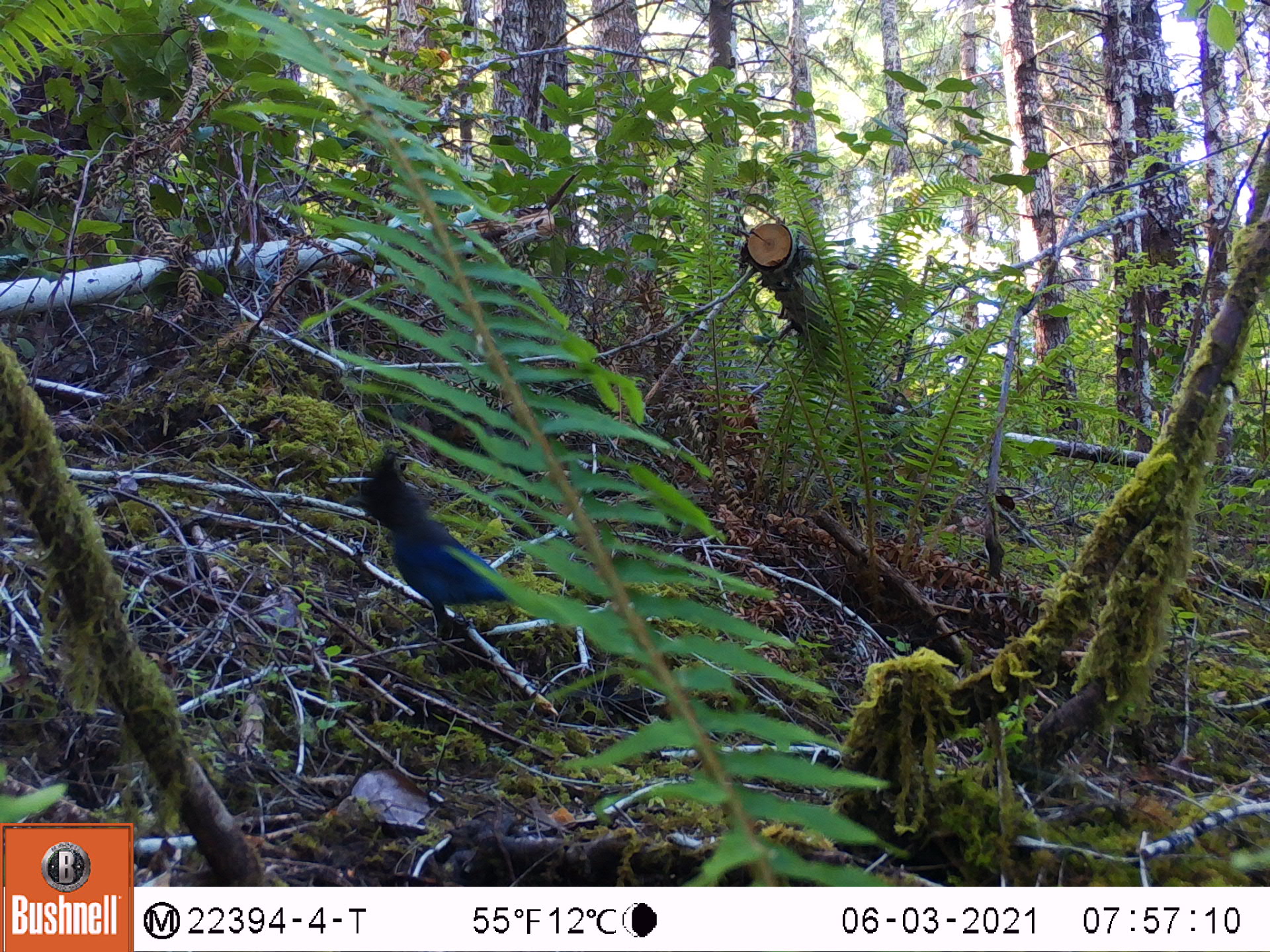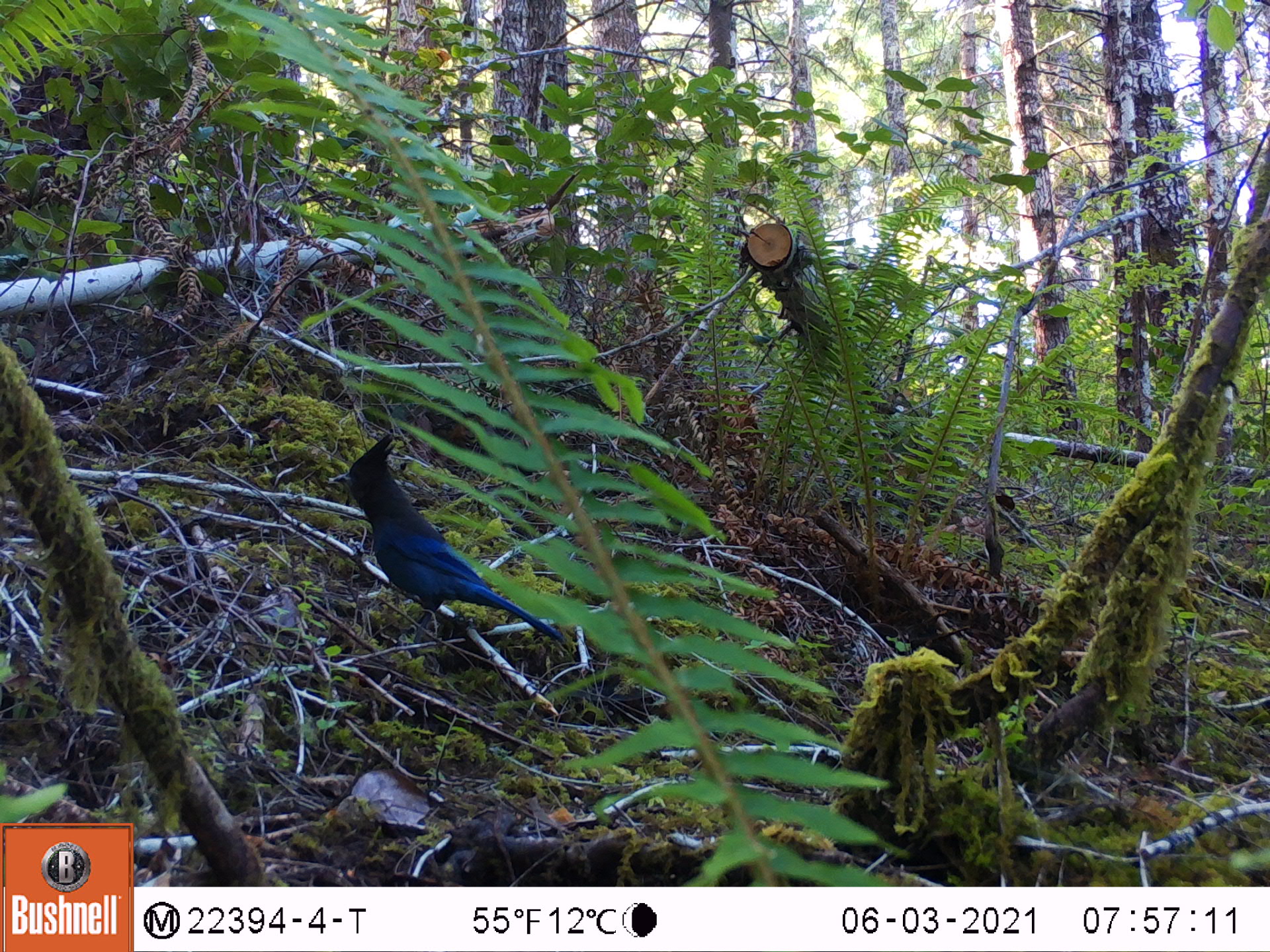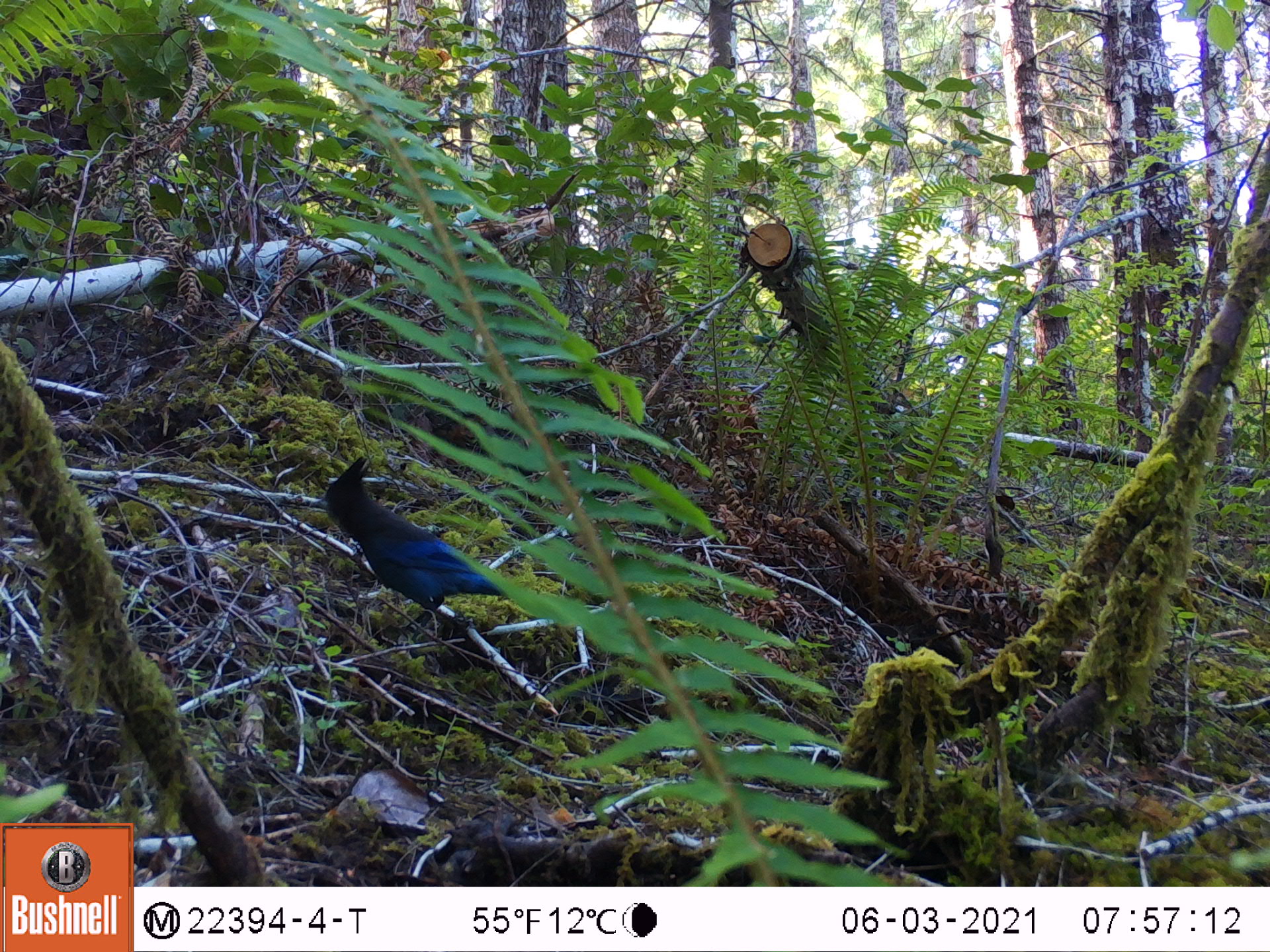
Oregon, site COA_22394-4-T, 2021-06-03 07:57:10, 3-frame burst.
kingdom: Animalia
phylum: Chordata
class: Aves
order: Passeriformes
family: Corvidae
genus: Cyanocitta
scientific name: Cyanocitta stelleri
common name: steller's jay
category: stellers jay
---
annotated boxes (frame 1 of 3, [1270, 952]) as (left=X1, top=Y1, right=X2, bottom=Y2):
stellers jay: (left=324, top=419, right=614, bottom=694)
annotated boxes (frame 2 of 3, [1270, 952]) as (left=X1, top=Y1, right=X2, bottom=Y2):
stellers jay: (left=296, top=410, right=630, bottom=699)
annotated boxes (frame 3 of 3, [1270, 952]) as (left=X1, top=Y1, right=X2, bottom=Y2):
stellers jay: (left=255, top=431, right=612, bottom=694)